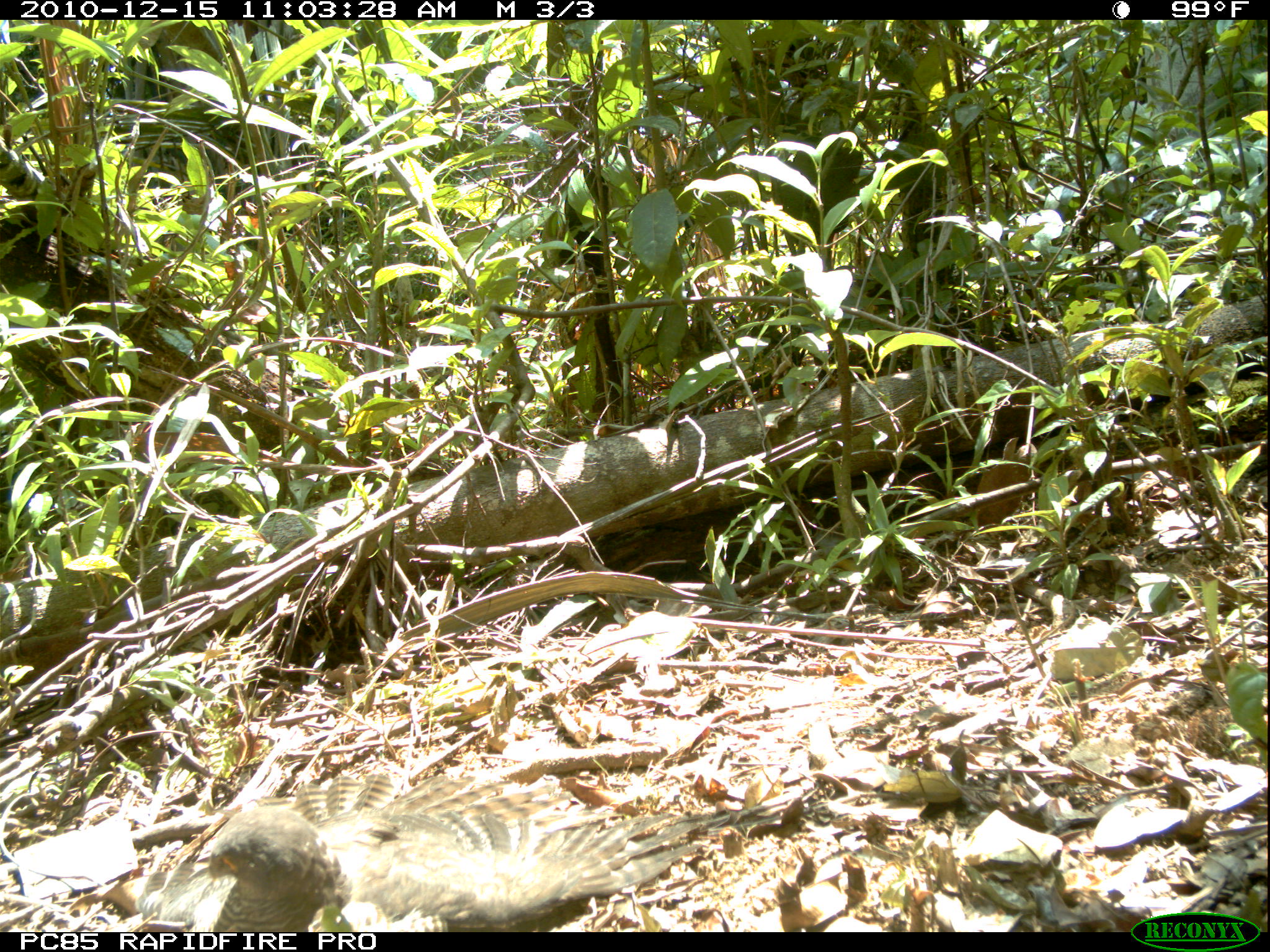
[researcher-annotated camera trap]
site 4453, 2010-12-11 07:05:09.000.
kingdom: Animalia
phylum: Chordata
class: Mammalia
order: Carnivora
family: Canidae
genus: Canis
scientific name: Canis familiaris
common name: domestic dog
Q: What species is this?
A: Canis familiaris (domestic dog).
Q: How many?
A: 1.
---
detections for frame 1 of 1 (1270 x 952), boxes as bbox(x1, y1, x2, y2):
canis familiaris: bbox(132, 770, 828, 930)